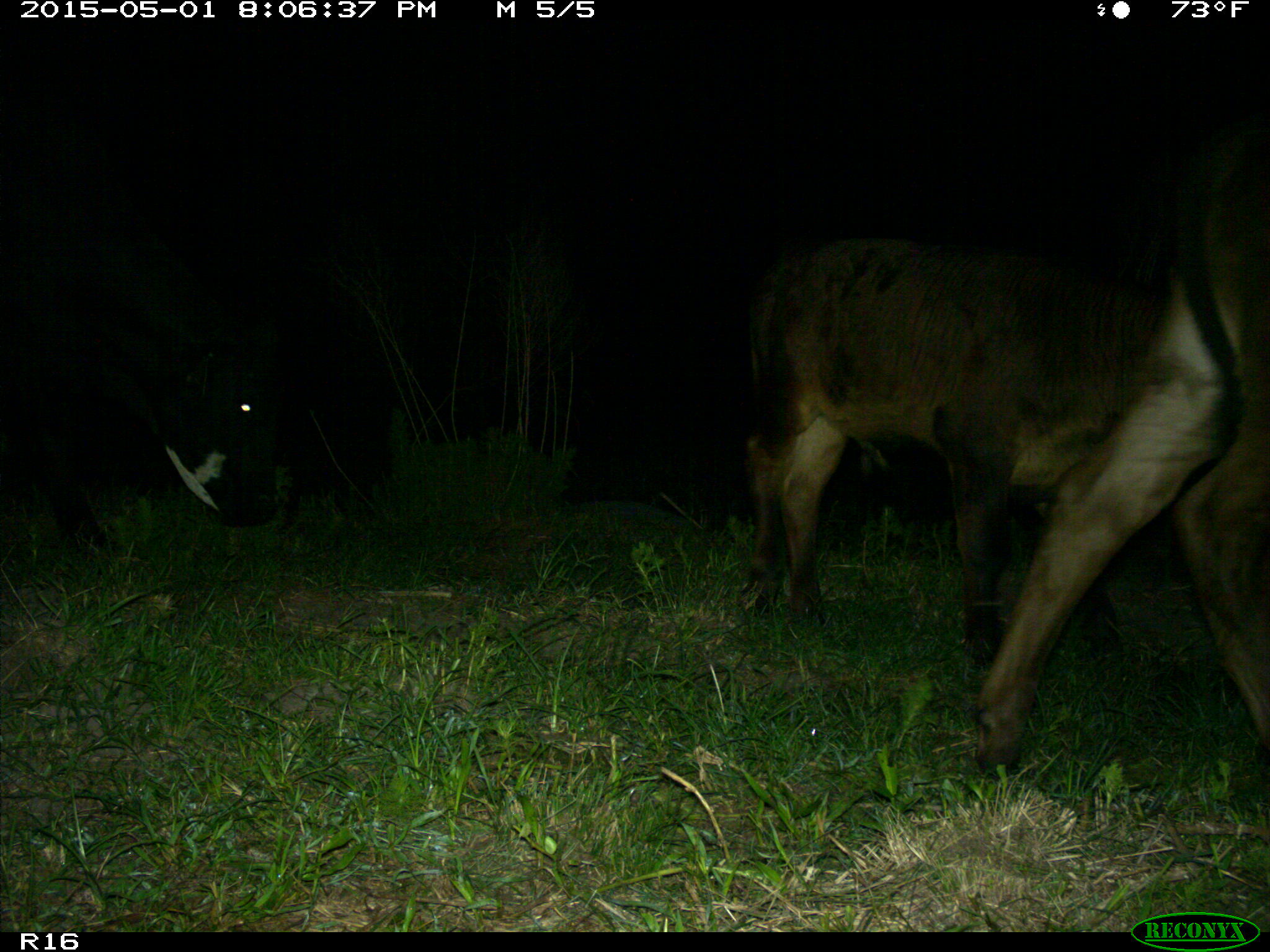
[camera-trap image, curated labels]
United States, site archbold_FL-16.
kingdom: Animalia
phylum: Chordata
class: Mammalia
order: Artiodactyla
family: Bovidae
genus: Bos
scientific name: Bos taurus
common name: domestic cow